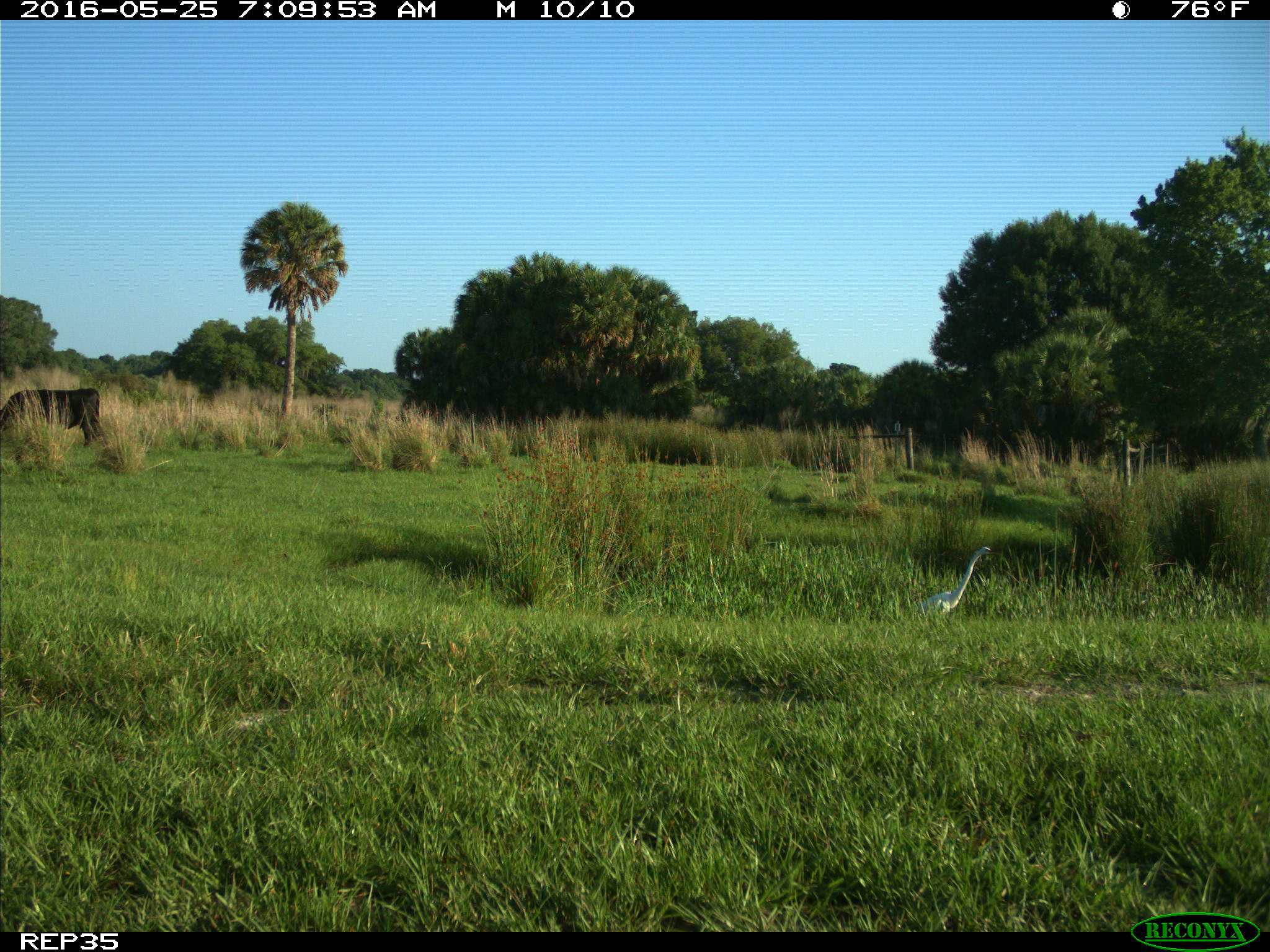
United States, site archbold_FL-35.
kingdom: Animalia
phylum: Chordata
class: Mammalia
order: Artiodactyla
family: Bovidae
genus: Bos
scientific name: Bos taurus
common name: domestic cow